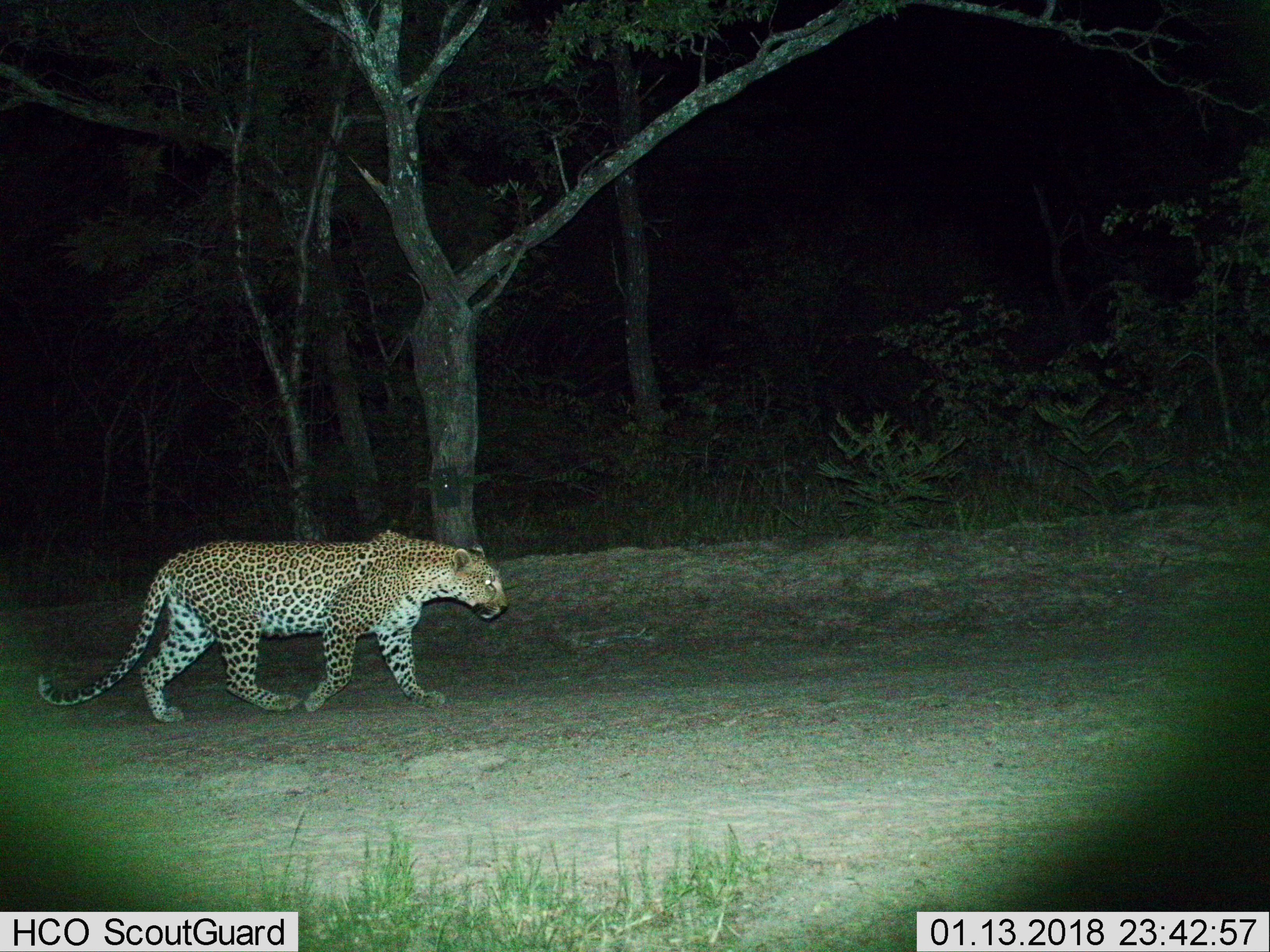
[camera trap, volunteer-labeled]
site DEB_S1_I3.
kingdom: Animalia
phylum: Chordata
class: Mammalia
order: Carnivora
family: Felidae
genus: Panthera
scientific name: Panthera pardus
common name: leopard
Leopard (Panthera pardus), count 1. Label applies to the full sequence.